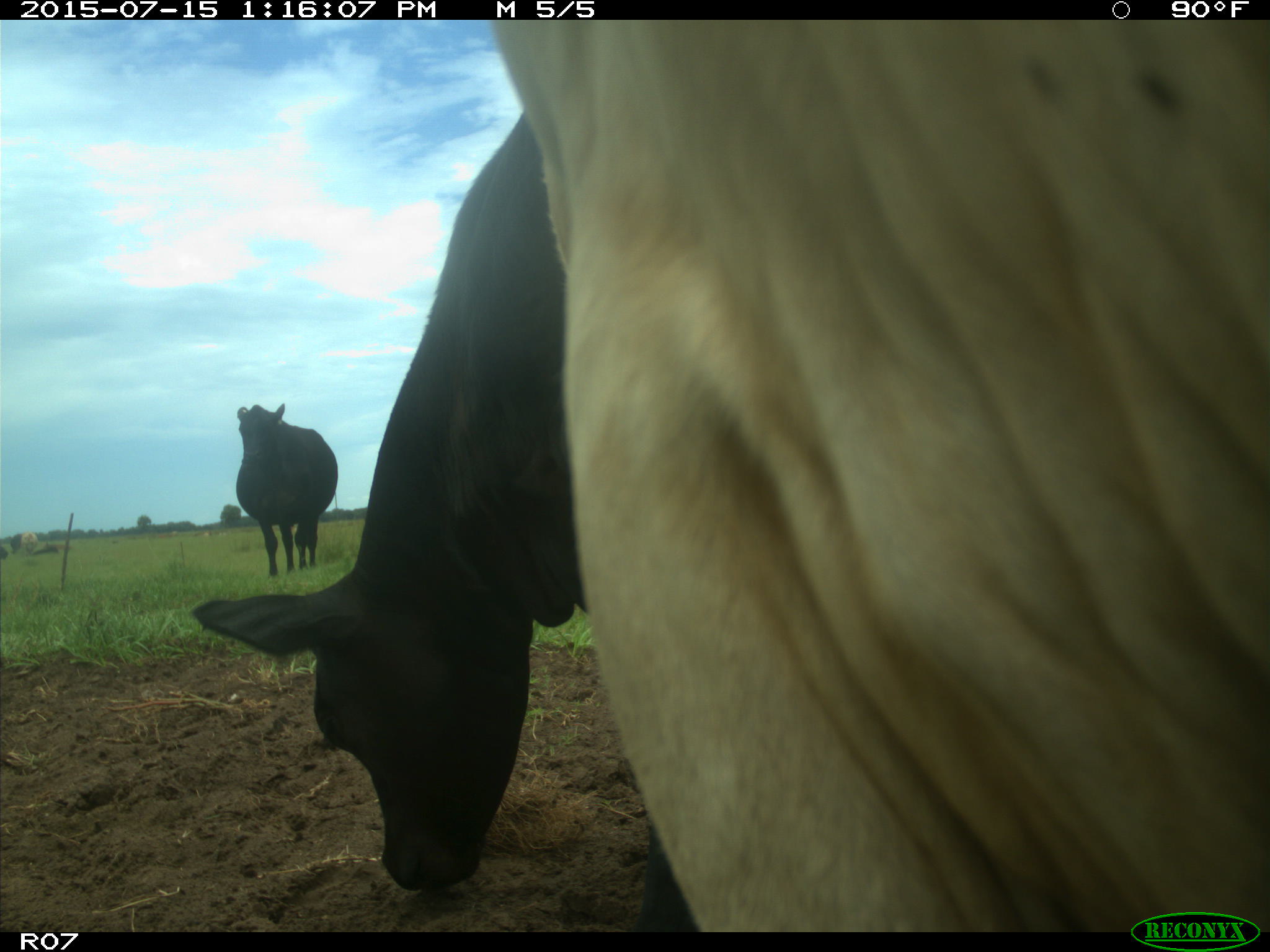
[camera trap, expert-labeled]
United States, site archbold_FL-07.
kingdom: Animalia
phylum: Chordata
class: Mammalia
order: Artiodactyla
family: Bovidae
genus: Bos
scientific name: Bos taurus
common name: domestic cow